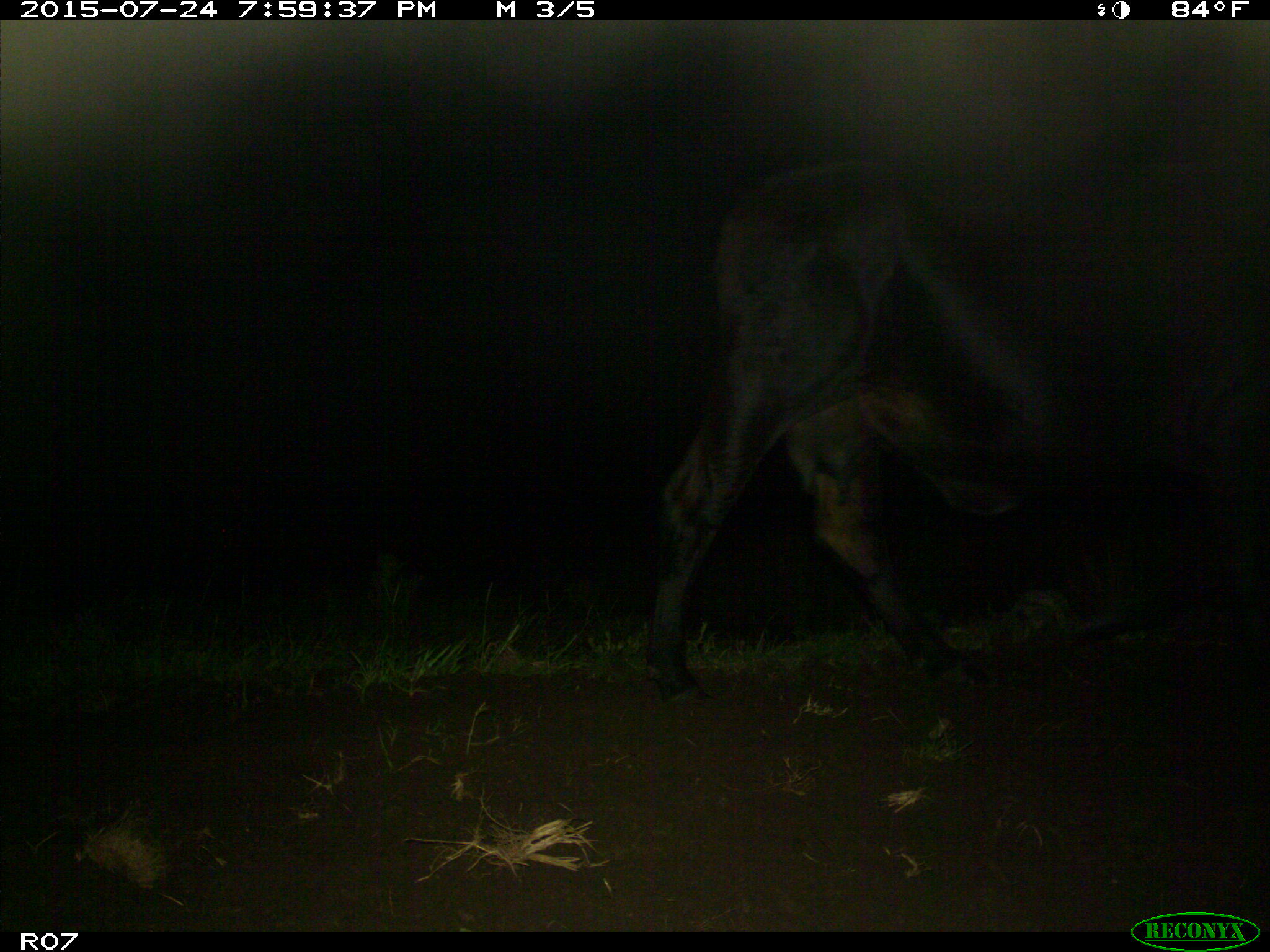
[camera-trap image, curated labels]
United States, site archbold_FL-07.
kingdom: Animalia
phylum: Chordata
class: Mammalia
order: Artiodactyla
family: Bovidae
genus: Bos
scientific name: Bos taurus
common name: domestic cow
Bos taurus (domestic cow).